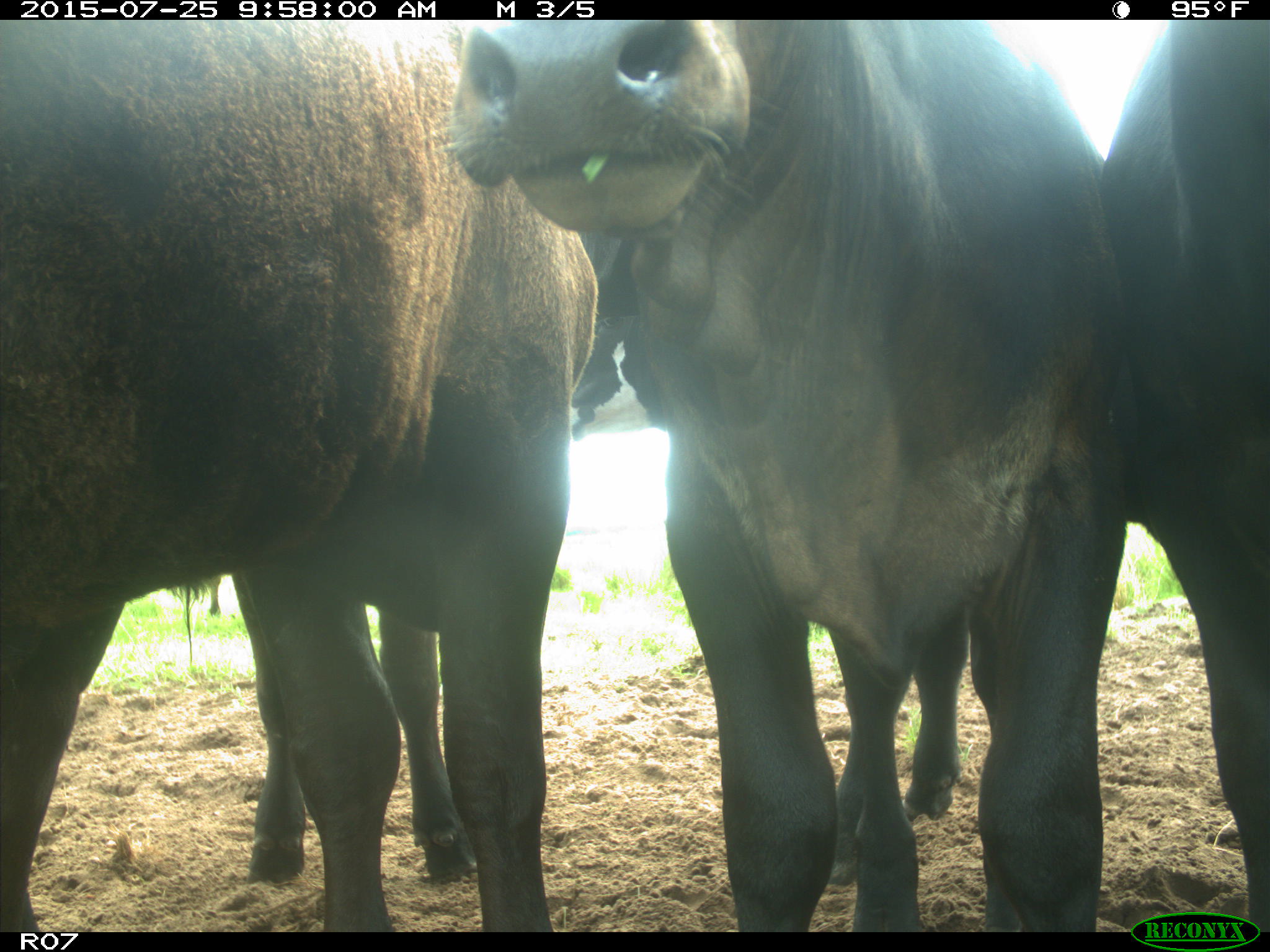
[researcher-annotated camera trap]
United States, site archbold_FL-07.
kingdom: Animalia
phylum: Chordata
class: Mammalia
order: Artiodactyla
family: Bovidae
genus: Bos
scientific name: Bos taurus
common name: domestic cow